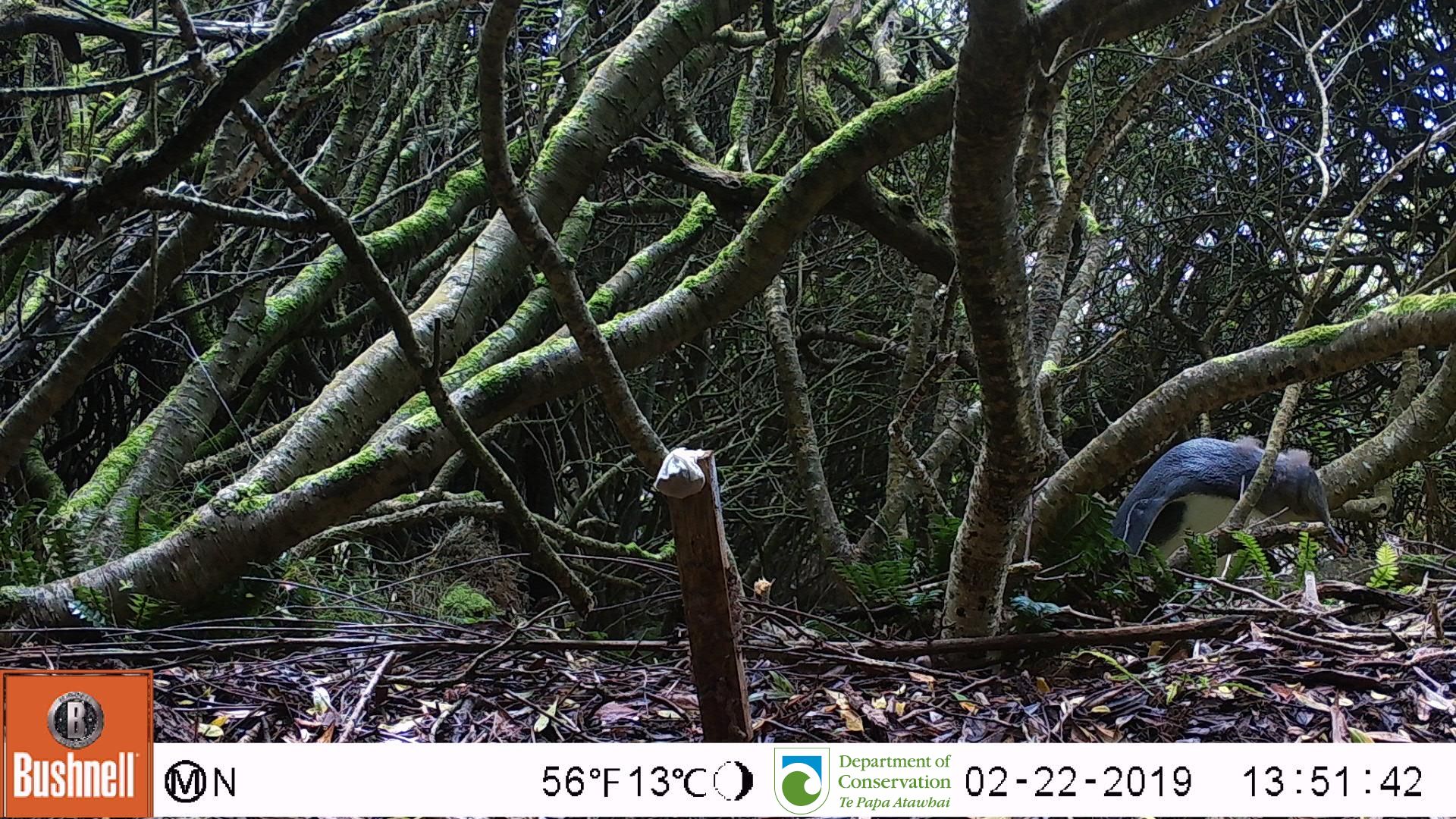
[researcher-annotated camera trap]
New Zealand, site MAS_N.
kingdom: Animalia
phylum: Chordata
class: Aves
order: Sphenisciformes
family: Spheniscidae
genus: Megadyptes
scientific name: Megadyptes antipodes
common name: yellow-eyed penguin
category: yellow eyed penguin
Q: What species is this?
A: Yellow eyed penguin (yellow-eyed penguin) (Megadyptes antipodes).